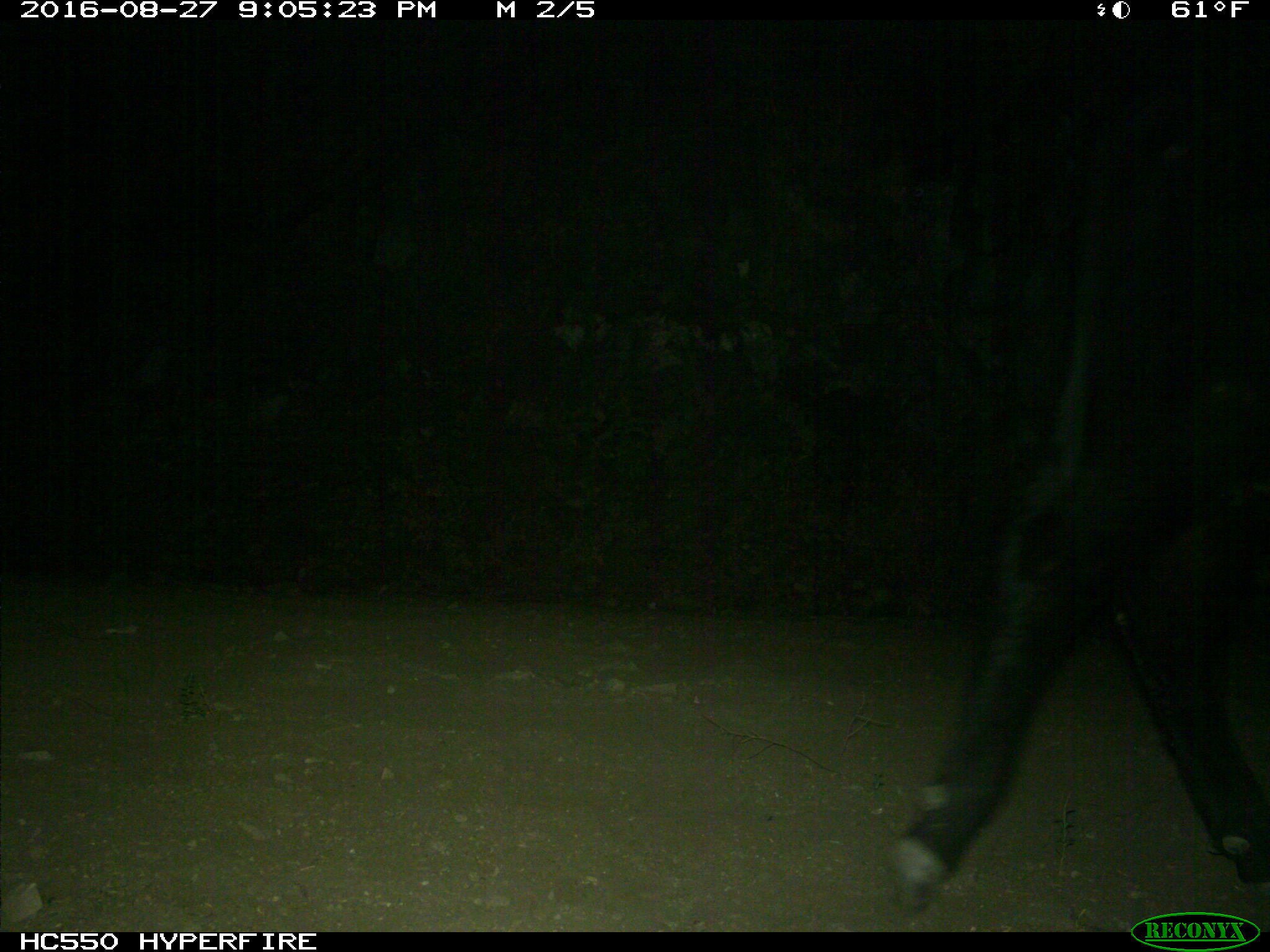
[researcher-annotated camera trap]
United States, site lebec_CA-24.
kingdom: Animalia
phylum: Chordata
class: Mammalia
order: Artiodactyla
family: Bovidae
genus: Bos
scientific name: Bos taurus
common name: domestic cow